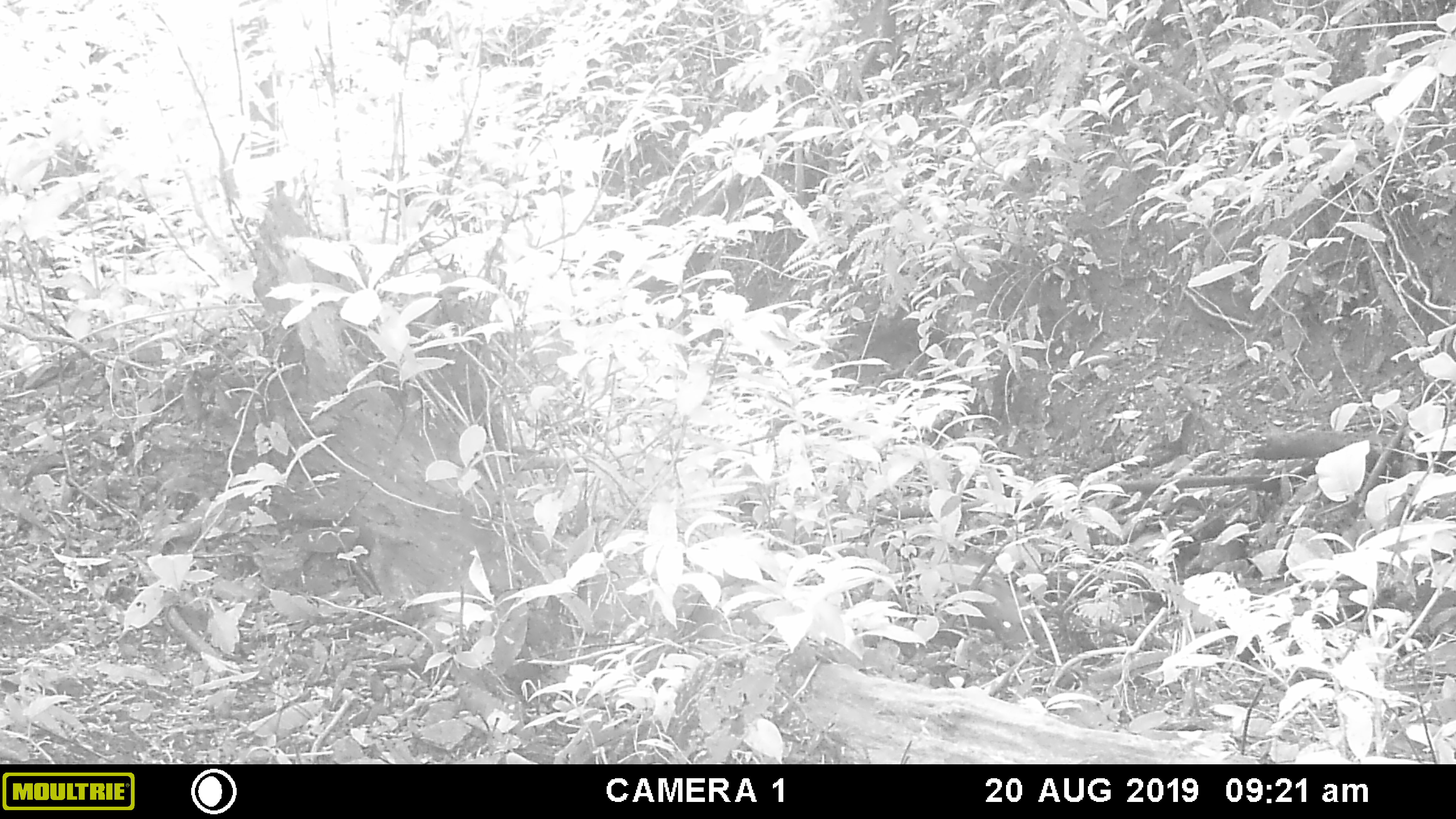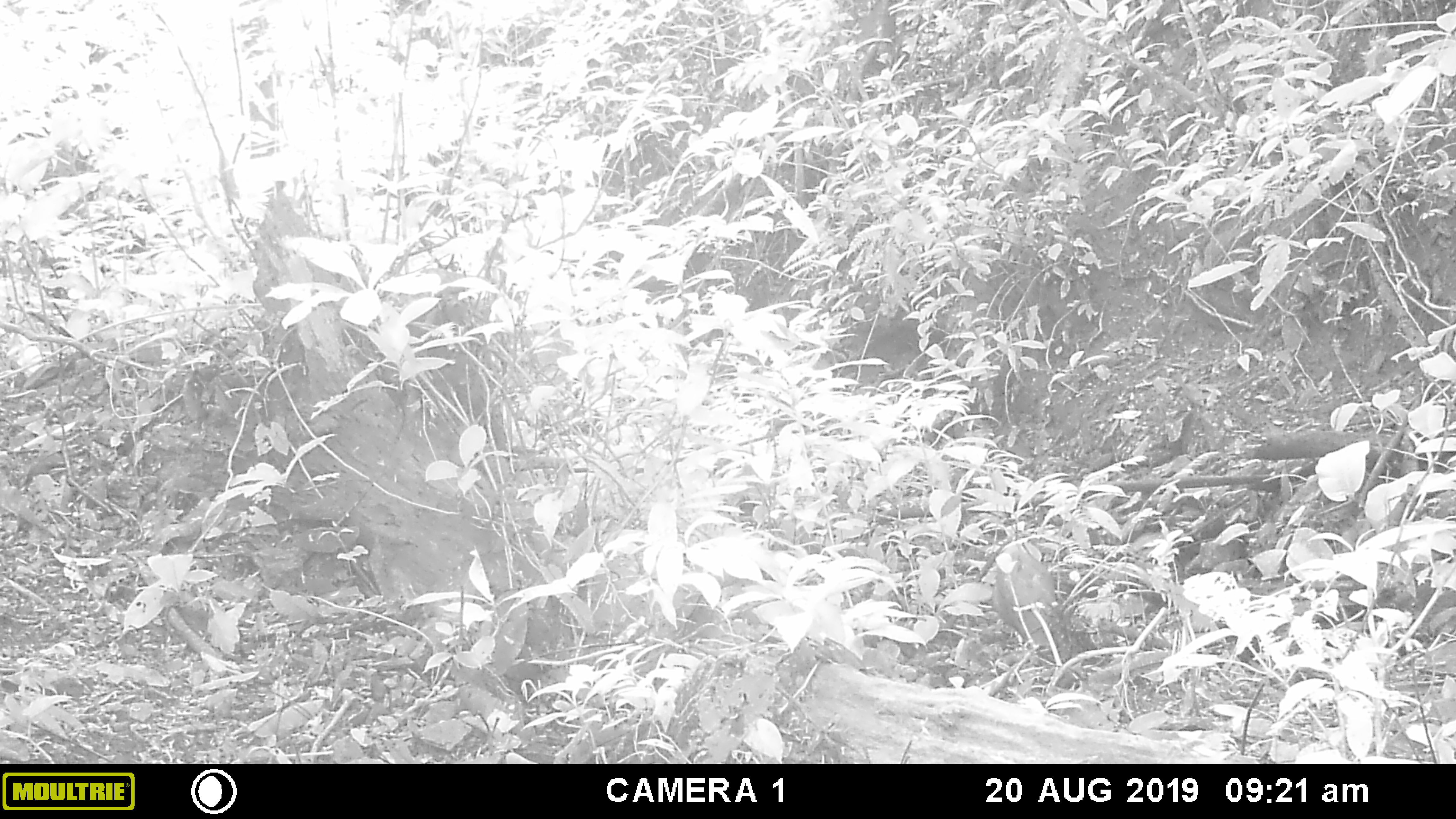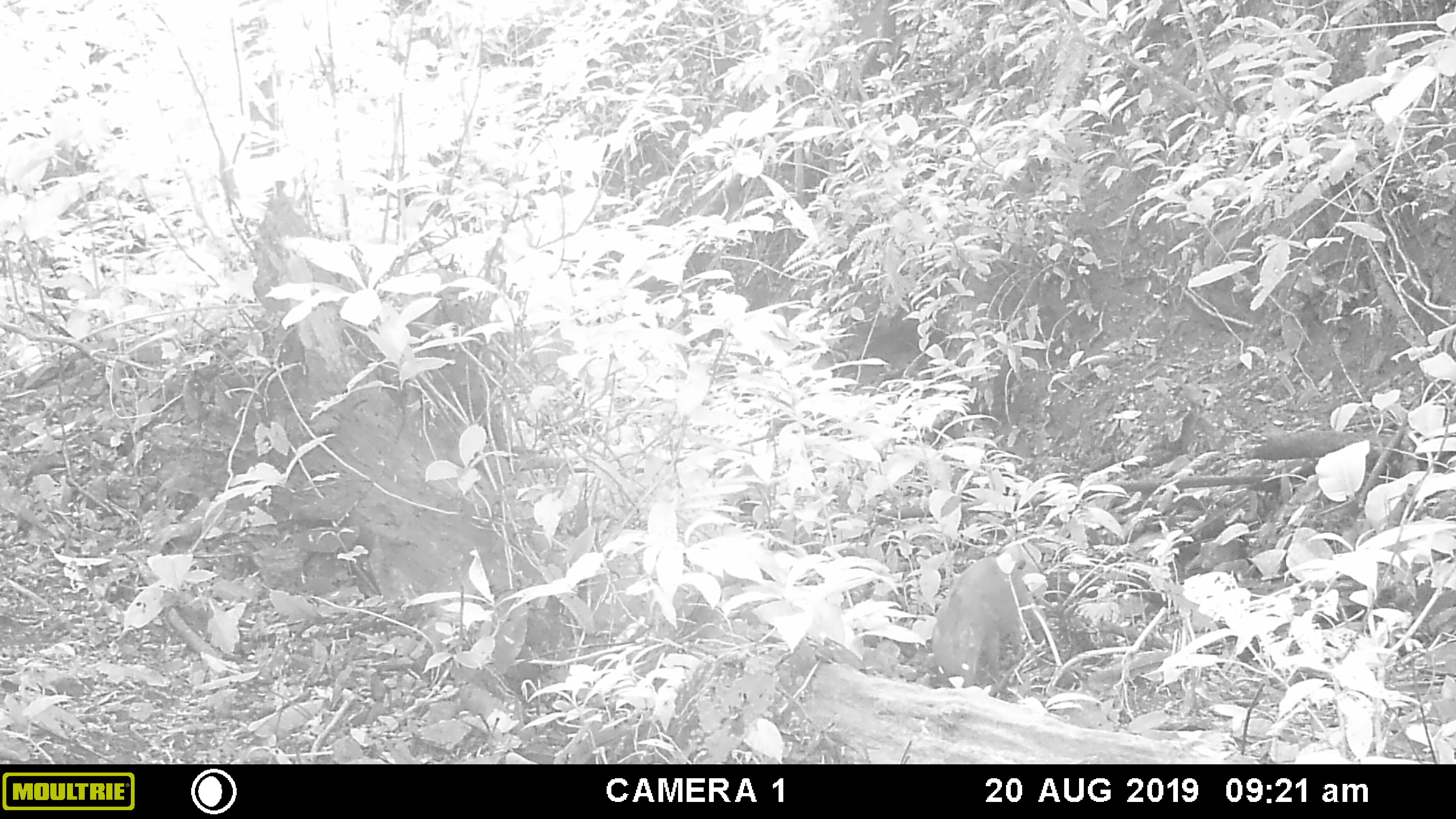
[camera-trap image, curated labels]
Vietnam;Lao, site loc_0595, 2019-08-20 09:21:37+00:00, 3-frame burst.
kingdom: Animalia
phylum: Chordata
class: Mammalia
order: Artiodactyla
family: Suidae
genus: Sus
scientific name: Sus scrofa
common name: eurasian wild pig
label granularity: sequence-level